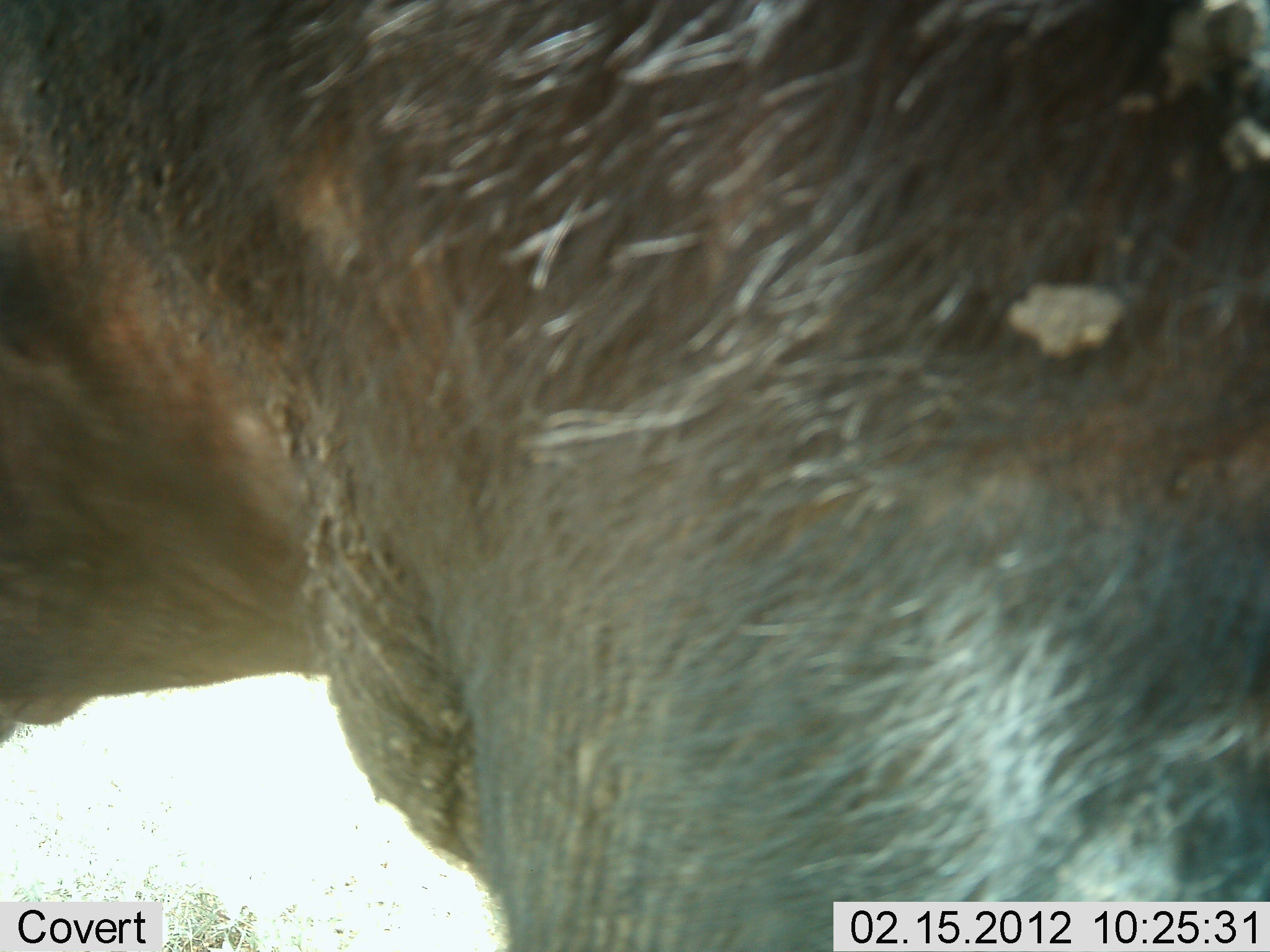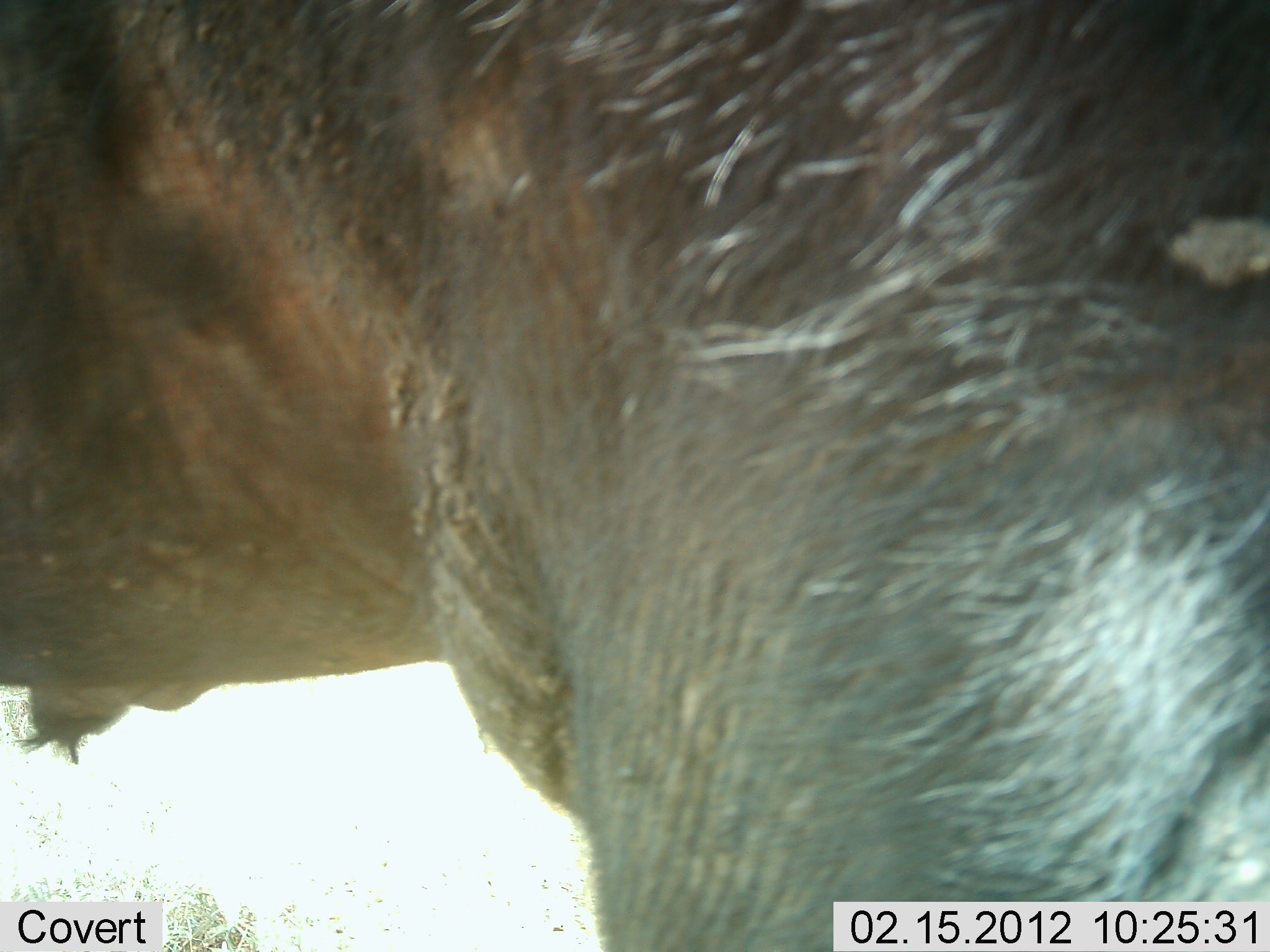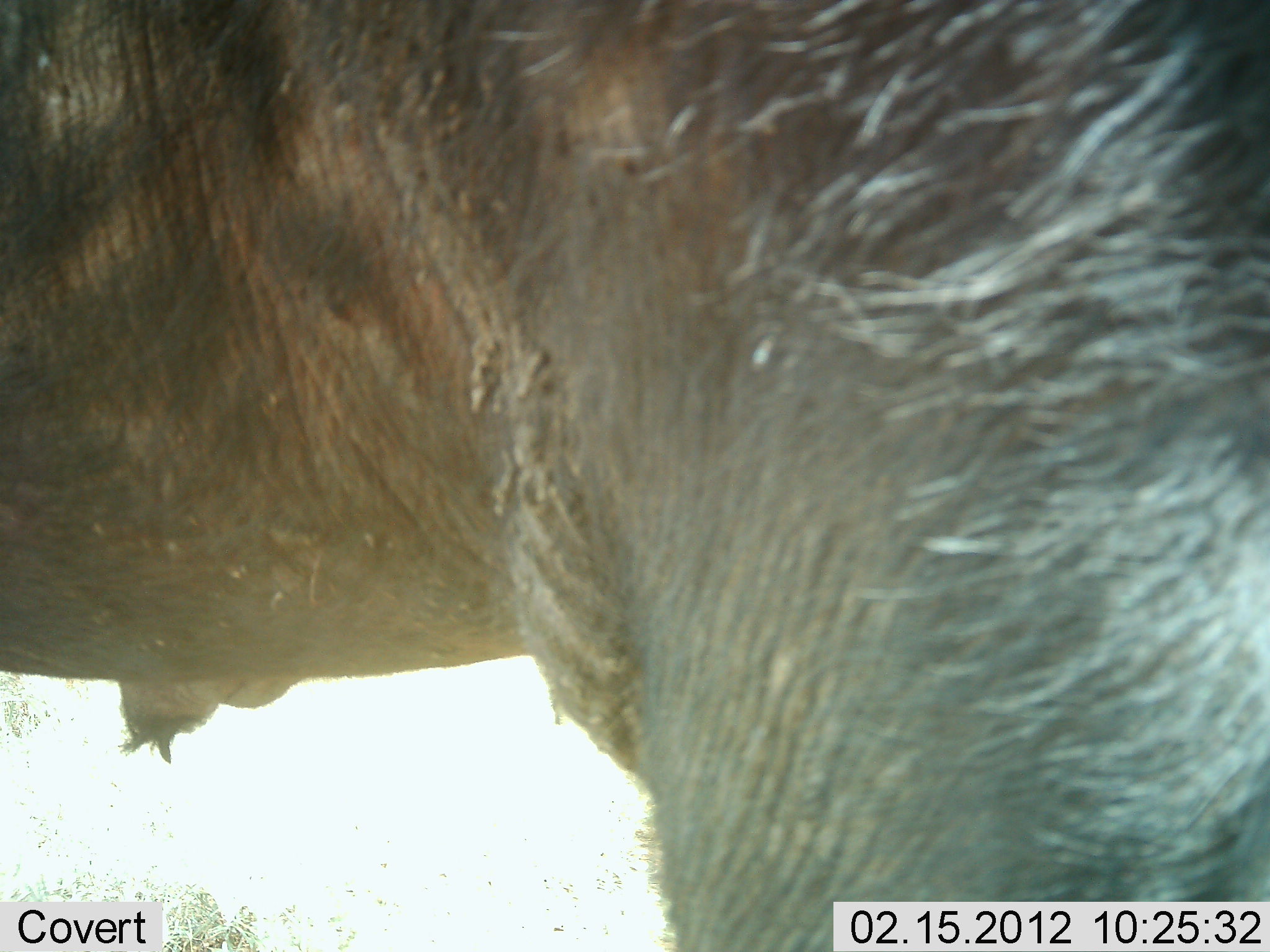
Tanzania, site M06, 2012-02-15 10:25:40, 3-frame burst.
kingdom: Animalia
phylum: Chordata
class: Mammalia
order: Artiodactyla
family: Bovidae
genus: Connochaetes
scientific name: Connochaetes taurinus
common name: blue wildebeest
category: wildebeest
Wildebeest (blue wildebeest) (Connochaetes taurinus), count 1. Behavior (volunteer vote fractions): standing 100%, resting 0%, moving 8%, interacting 0%. Young present (vote fraction): 0%. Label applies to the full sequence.